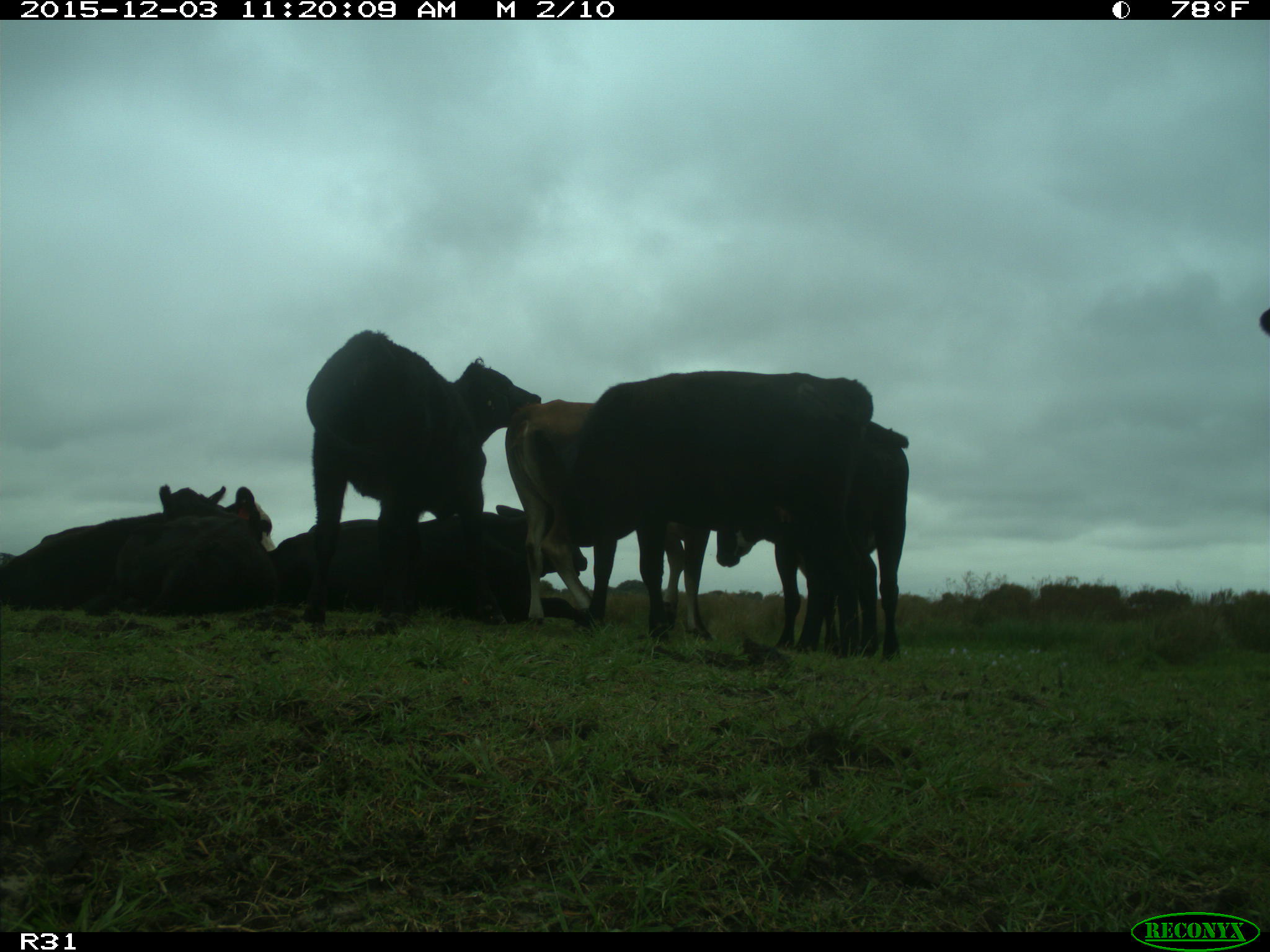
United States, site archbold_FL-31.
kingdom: Animalia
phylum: Chordata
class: Mammalia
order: Artiodactyla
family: Bovidae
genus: Bos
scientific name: Bos taurus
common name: domestic cow